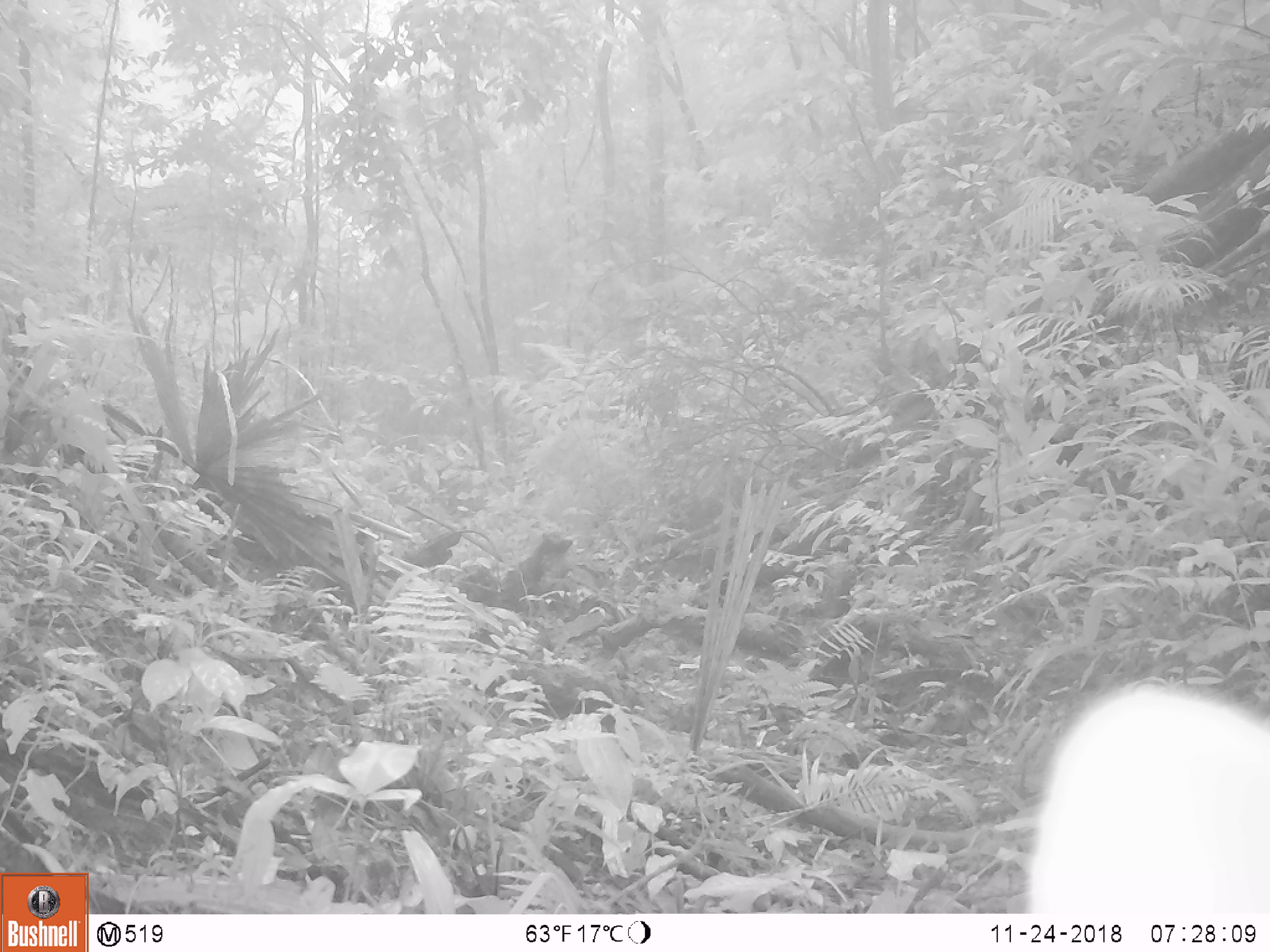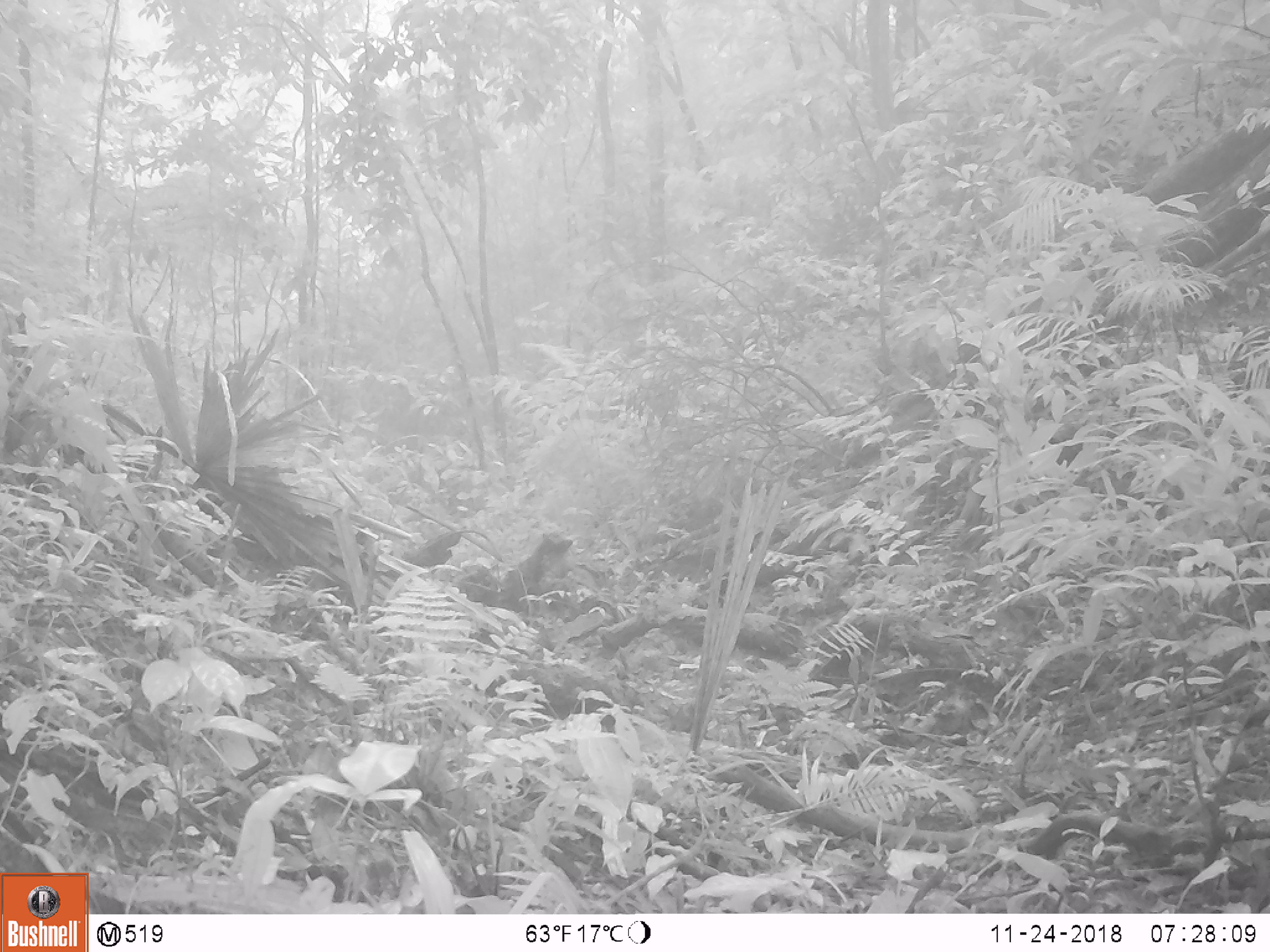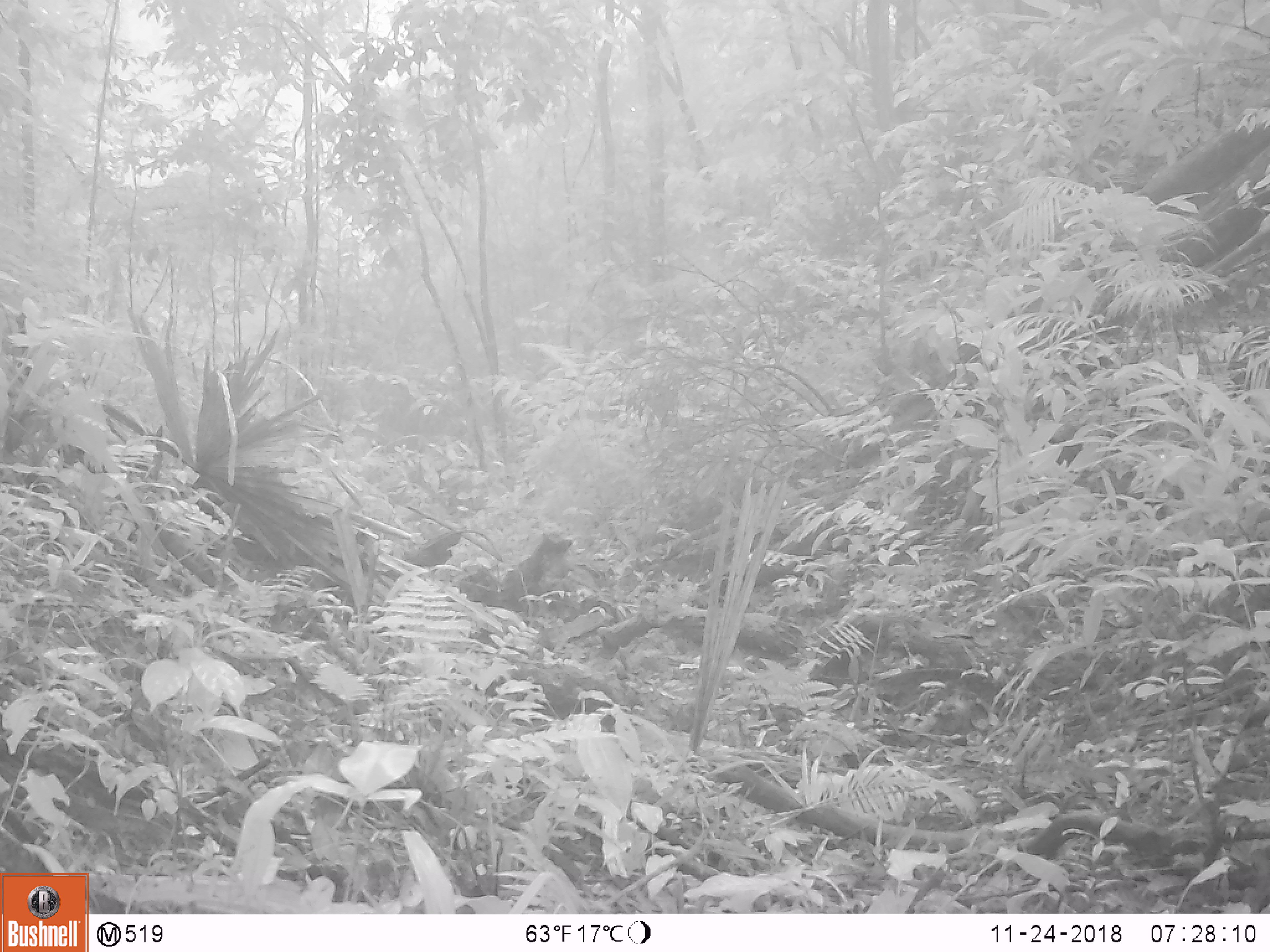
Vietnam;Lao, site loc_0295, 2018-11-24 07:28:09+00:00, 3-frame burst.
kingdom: Animalia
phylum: Chordata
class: Mammalia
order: Artiodactyla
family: Cervidae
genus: Muntiacus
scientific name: Muntiacus vuquangensis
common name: large-antlered muntjac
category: large antlered muntjac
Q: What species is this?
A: Large antlered muntjac (large-antlered muntjac) (Muntiacus vuquangensis).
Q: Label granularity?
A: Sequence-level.